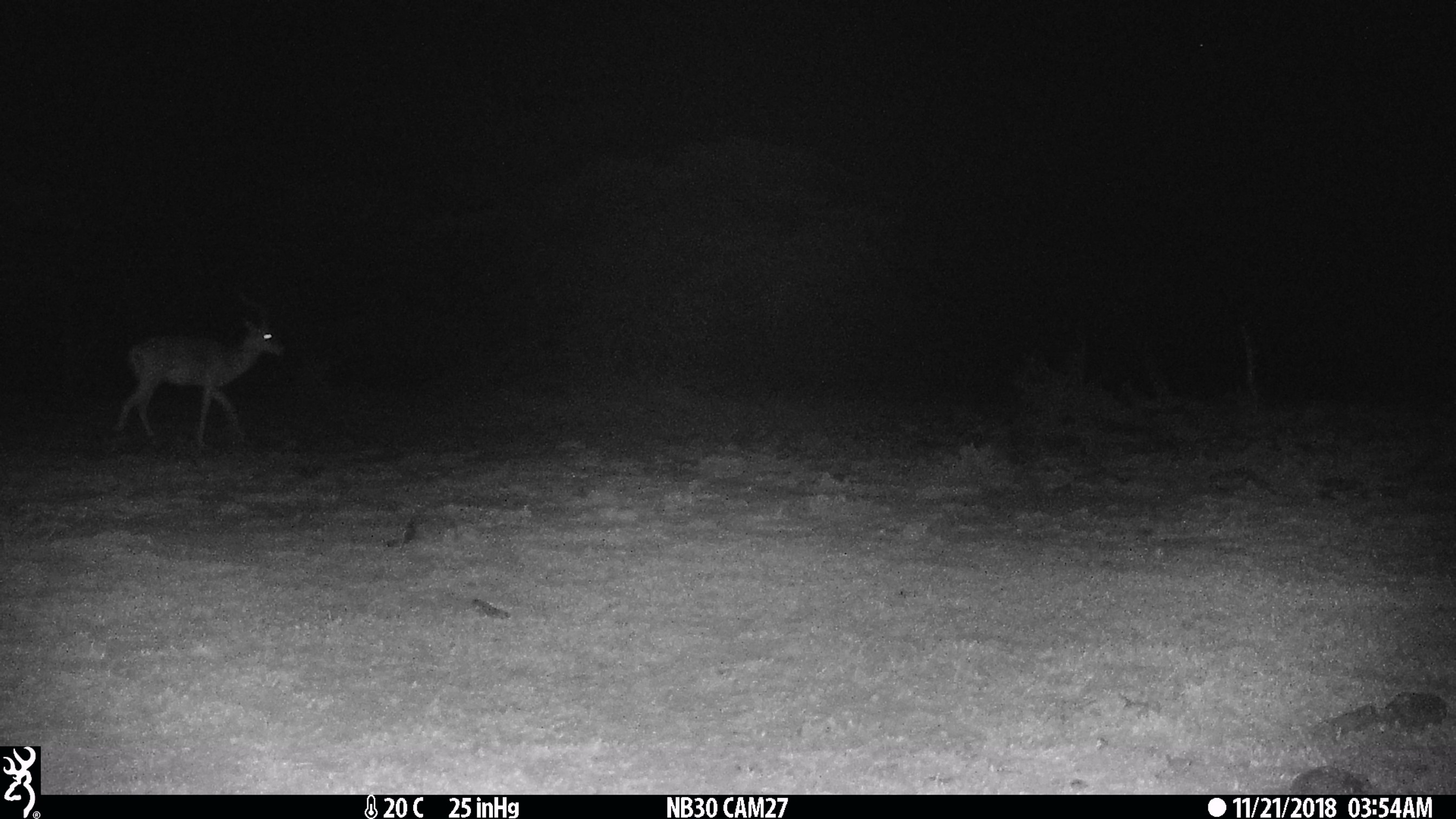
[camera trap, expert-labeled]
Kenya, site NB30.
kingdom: Animalia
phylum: Chordata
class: Mammalia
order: Artiodactyla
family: Bovidae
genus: Aepyceros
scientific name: Aepyceros melampus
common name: impala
Impala (Aepyceros melampus).